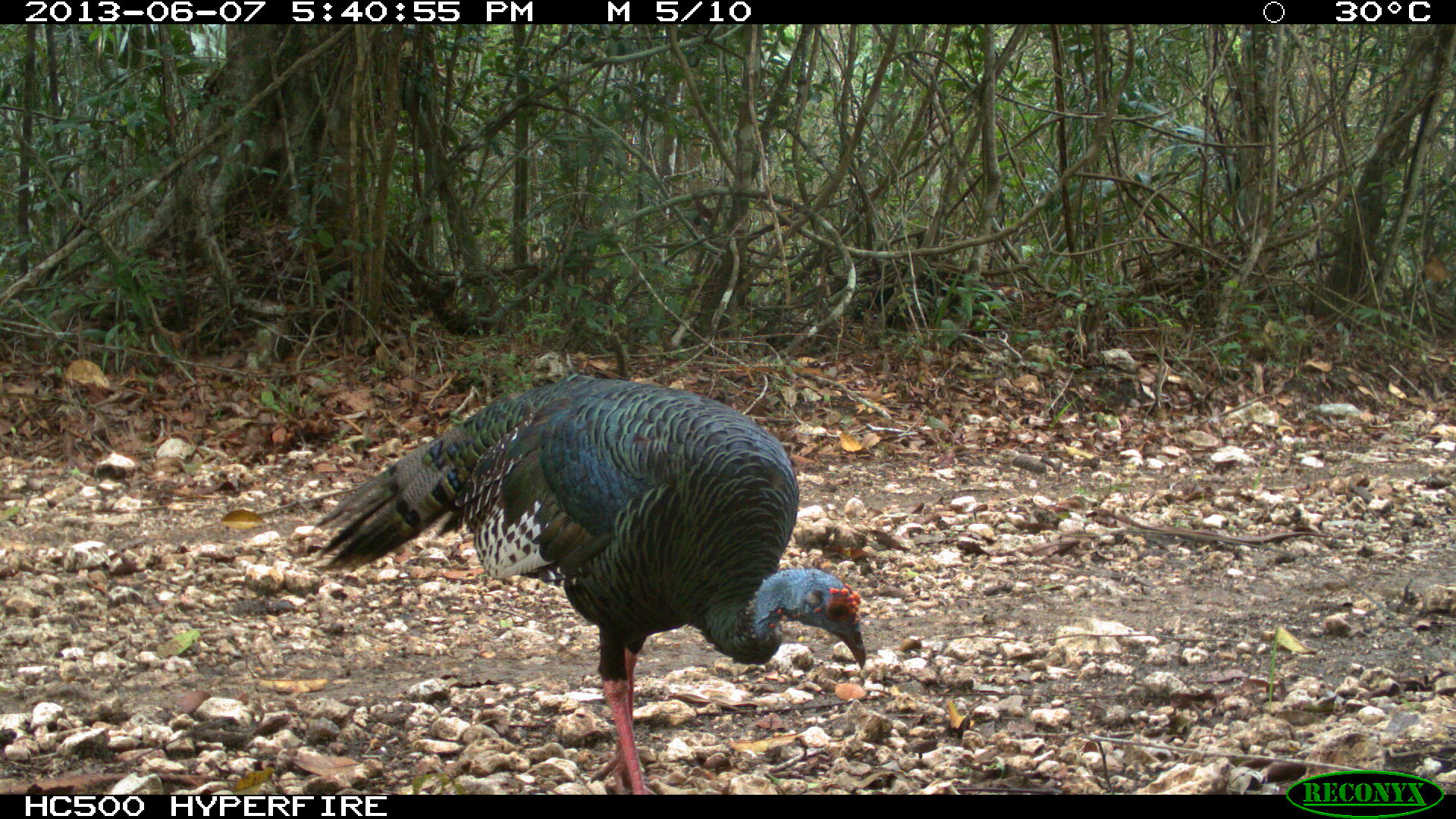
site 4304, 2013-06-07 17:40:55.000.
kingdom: Animalia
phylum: Chordata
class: Aves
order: Galliformes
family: Phasianidae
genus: Meleagris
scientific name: Meleagris ocellata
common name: ocellated turkey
Meleagris ocellata (ocellated turkey), count 2.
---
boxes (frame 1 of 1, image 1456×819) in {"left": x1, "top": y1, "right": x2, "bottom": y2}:
meleagris ocellata: {"left": 309, "top": 371, "right": 866, "bottom": 794}